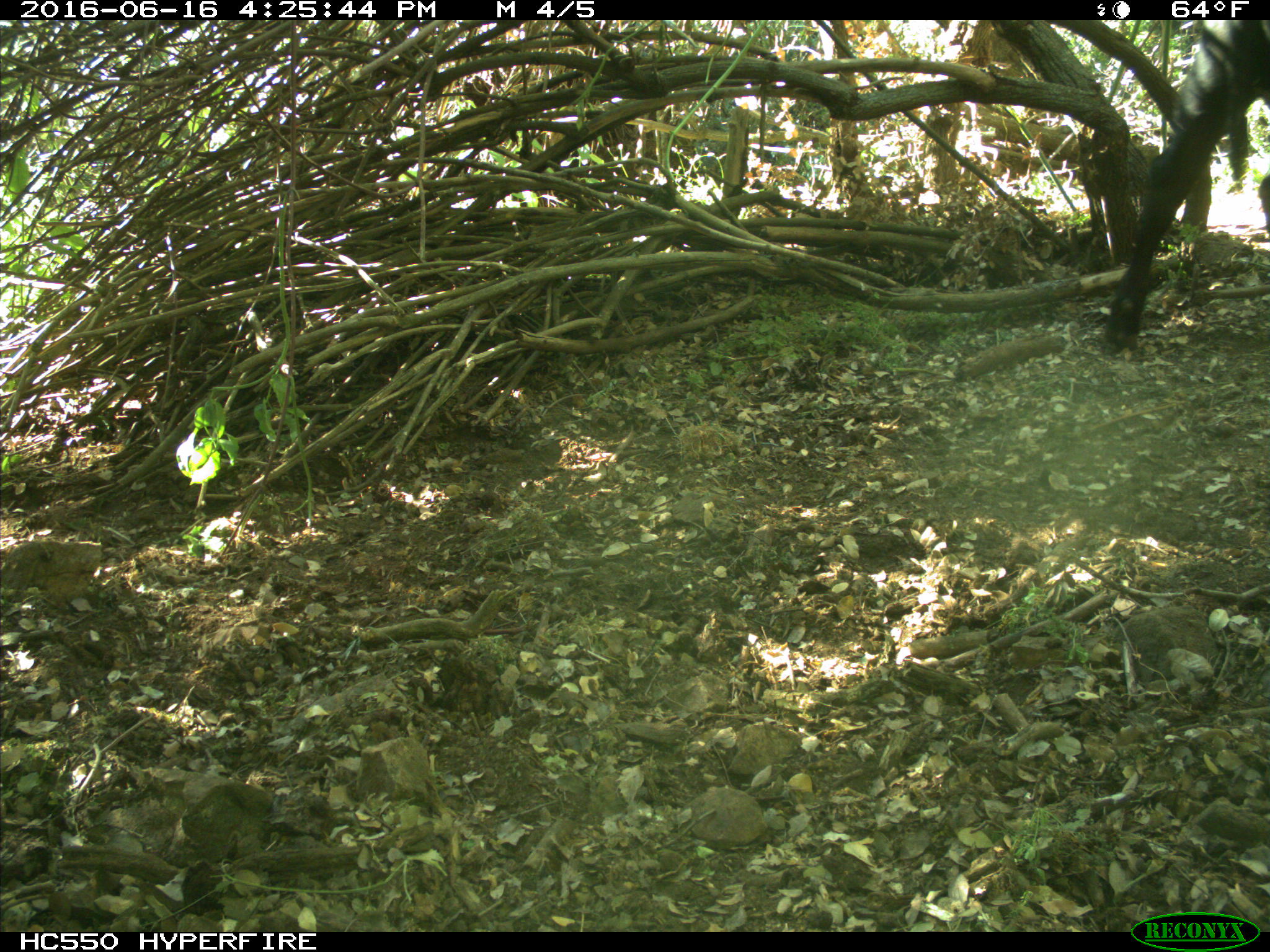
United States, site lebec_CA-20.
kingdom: Animalia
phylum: Chordata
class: Mammalia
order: Artiodactyla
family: Bovidae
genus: Bos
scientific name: Bos taurus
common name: domestic cow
Bos taurus (domestic cow).